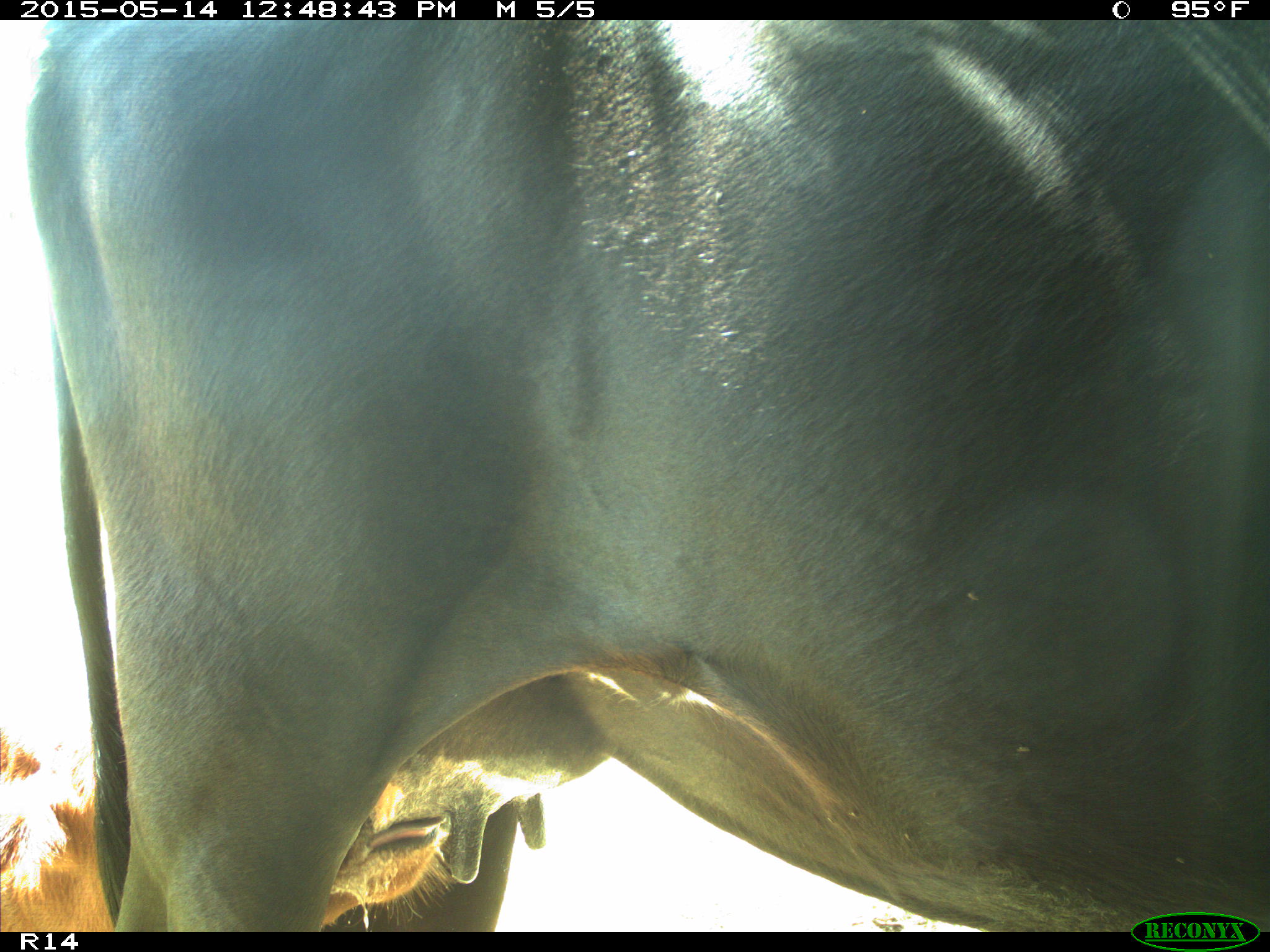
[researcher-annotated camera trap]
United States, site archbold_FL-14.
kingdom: Animalia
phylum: Chordata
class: Mammalia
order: Artiodactyla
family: Bovidae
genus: Bos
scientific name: Bos taurus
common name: domestic cow